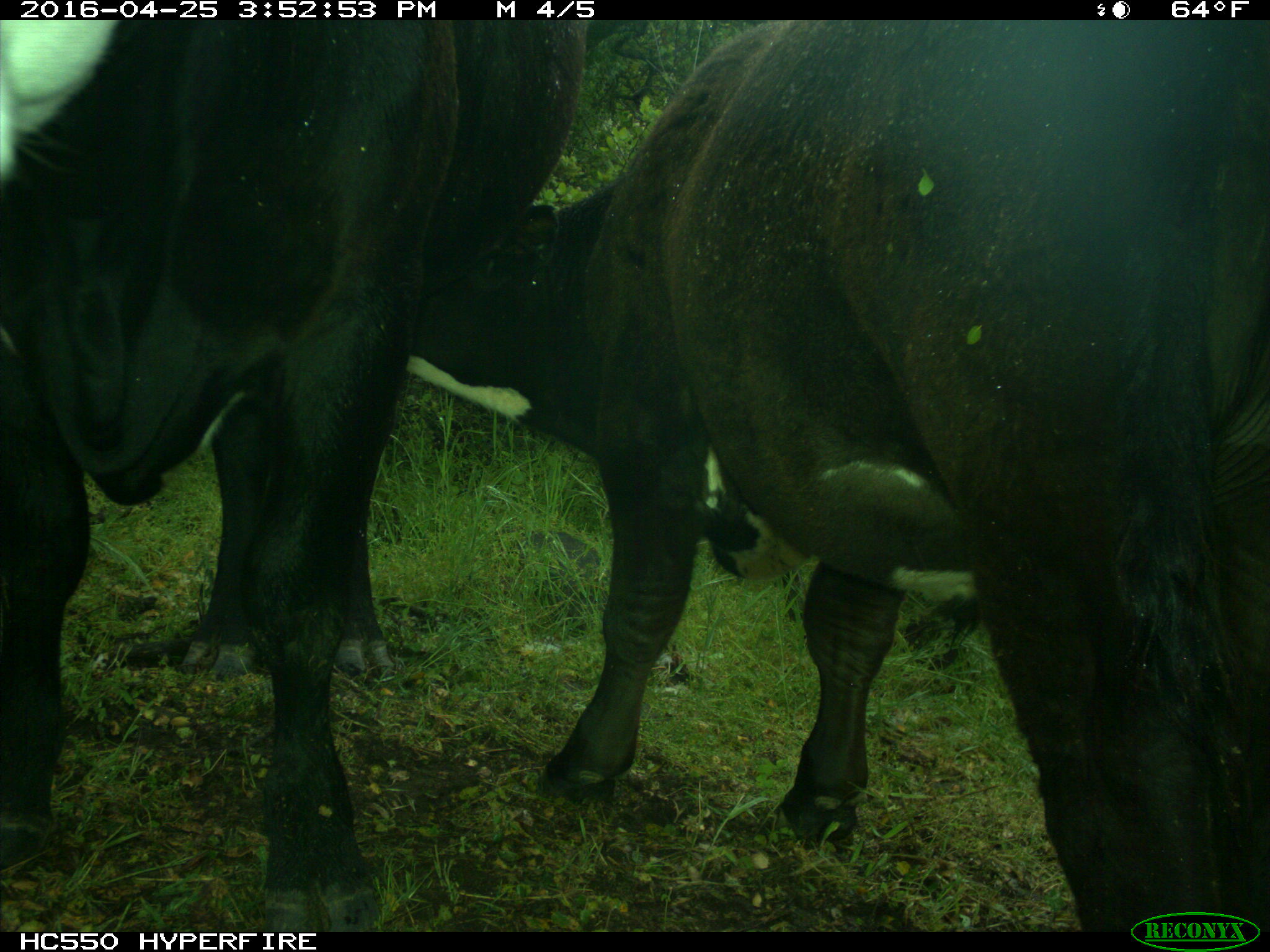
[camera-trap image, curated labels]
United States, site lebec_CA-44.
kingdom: Animalia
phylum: Chordata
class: Mammalia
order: Artiodactyla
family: Bovidae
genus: Bos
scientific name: Bos taurus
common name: domestic cow